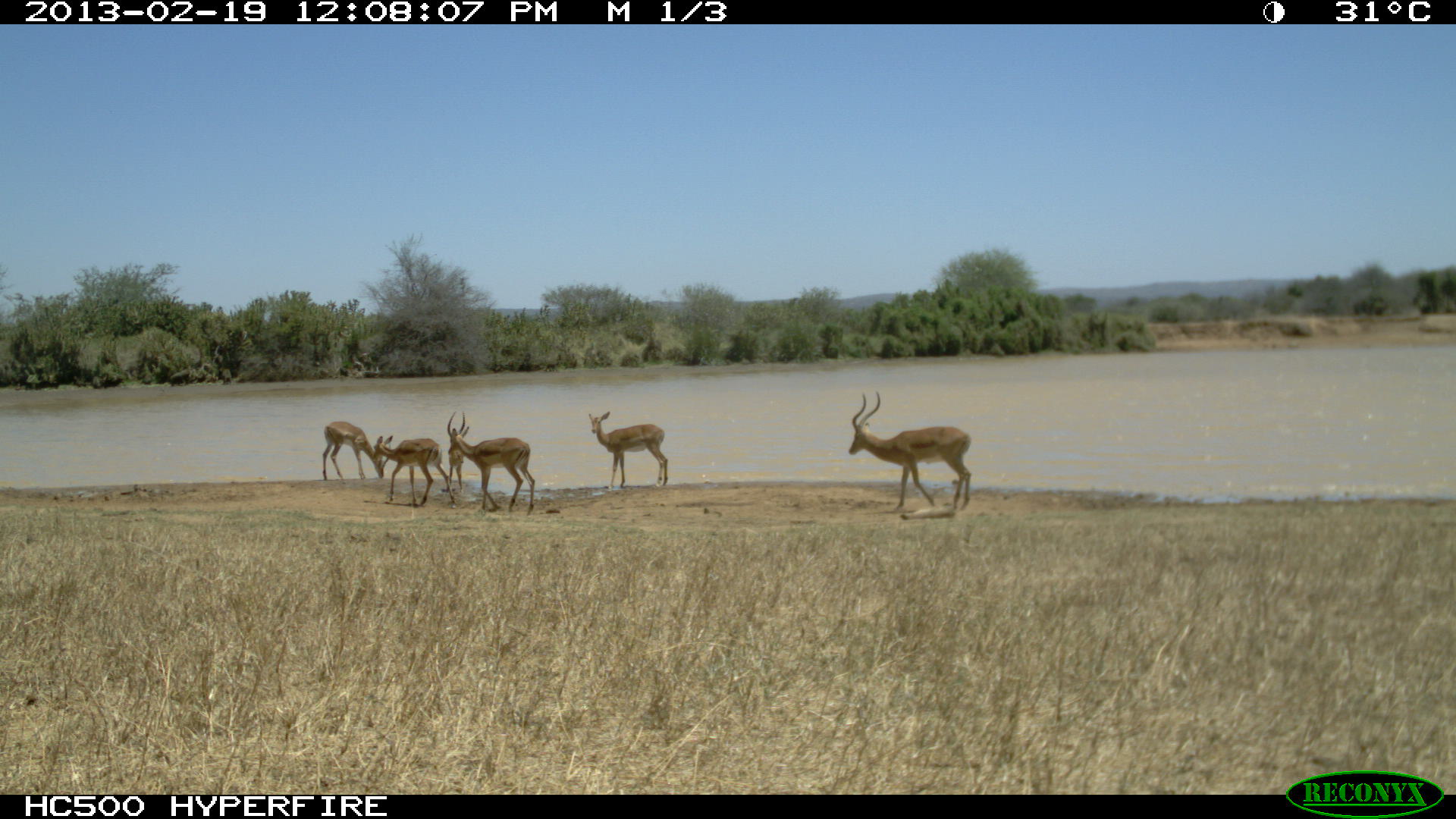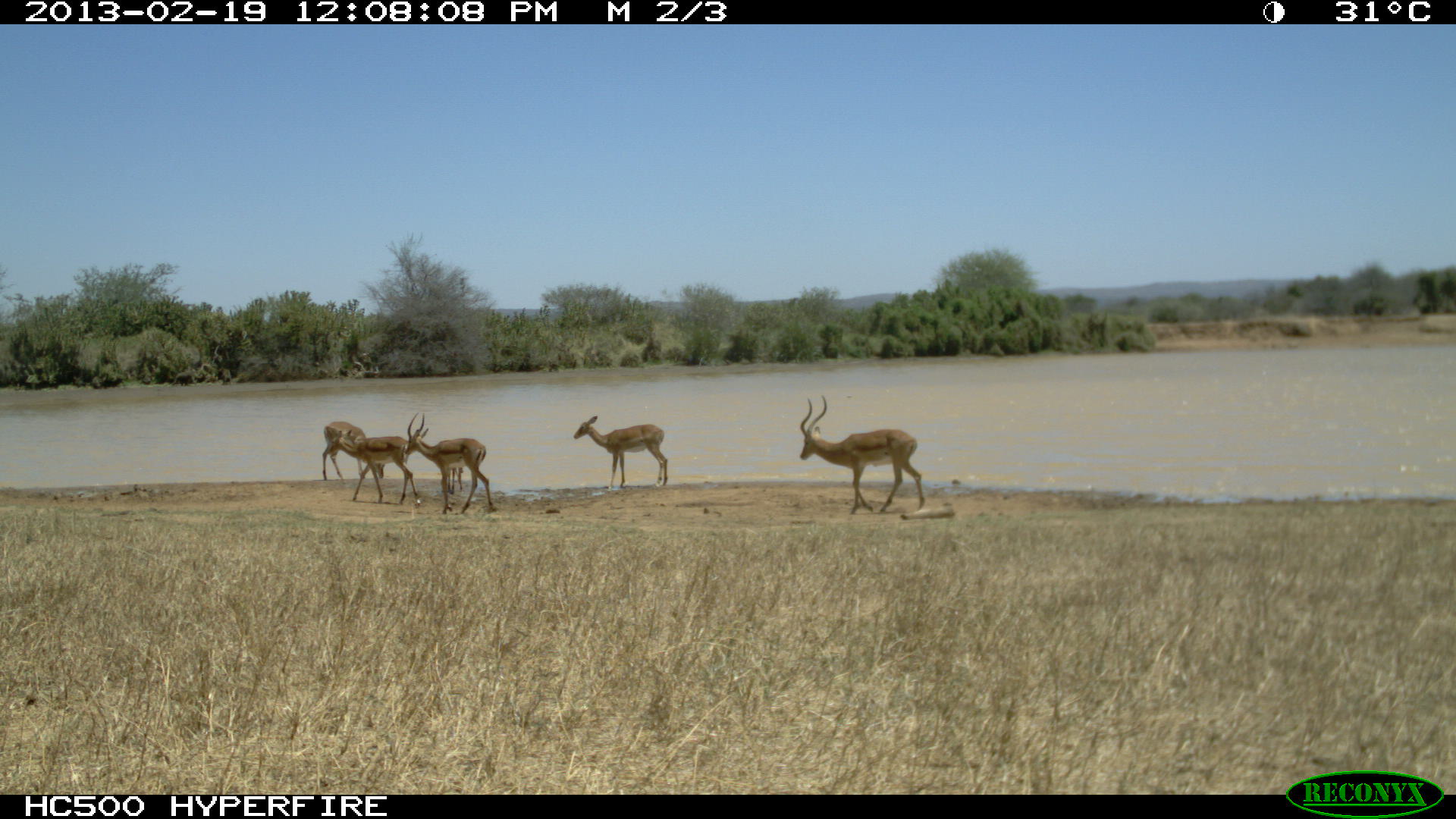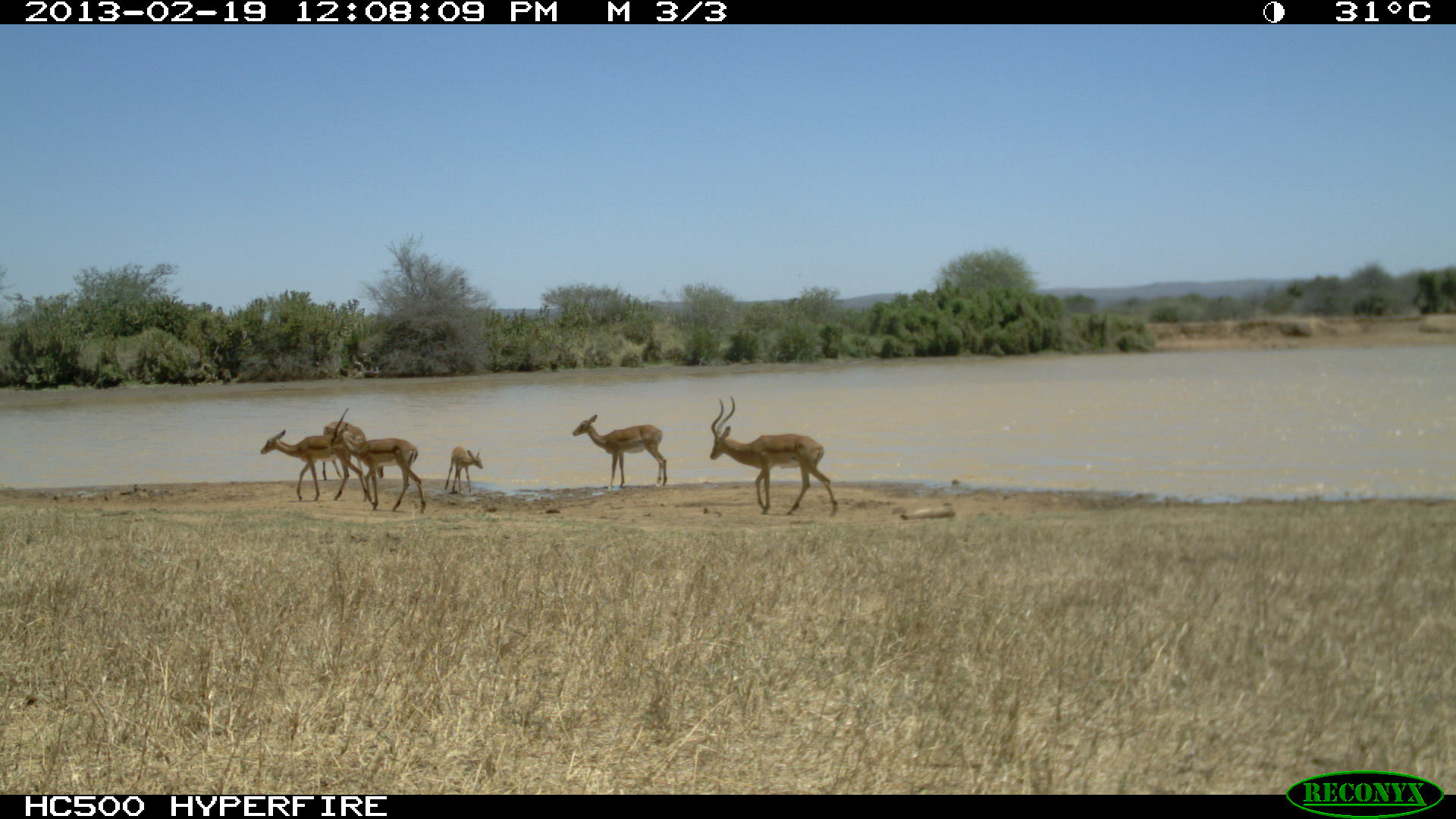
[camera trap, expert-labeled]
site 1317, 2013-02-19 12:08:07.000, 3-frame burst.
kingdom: Animalia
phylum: Chordata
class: Mammalia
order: Artiodactyla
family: Bovidae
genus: Aepyceros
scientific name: Aepyceros melampus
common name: impala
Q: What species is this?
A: Aepyceros melampus (impala).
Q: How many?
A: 6.